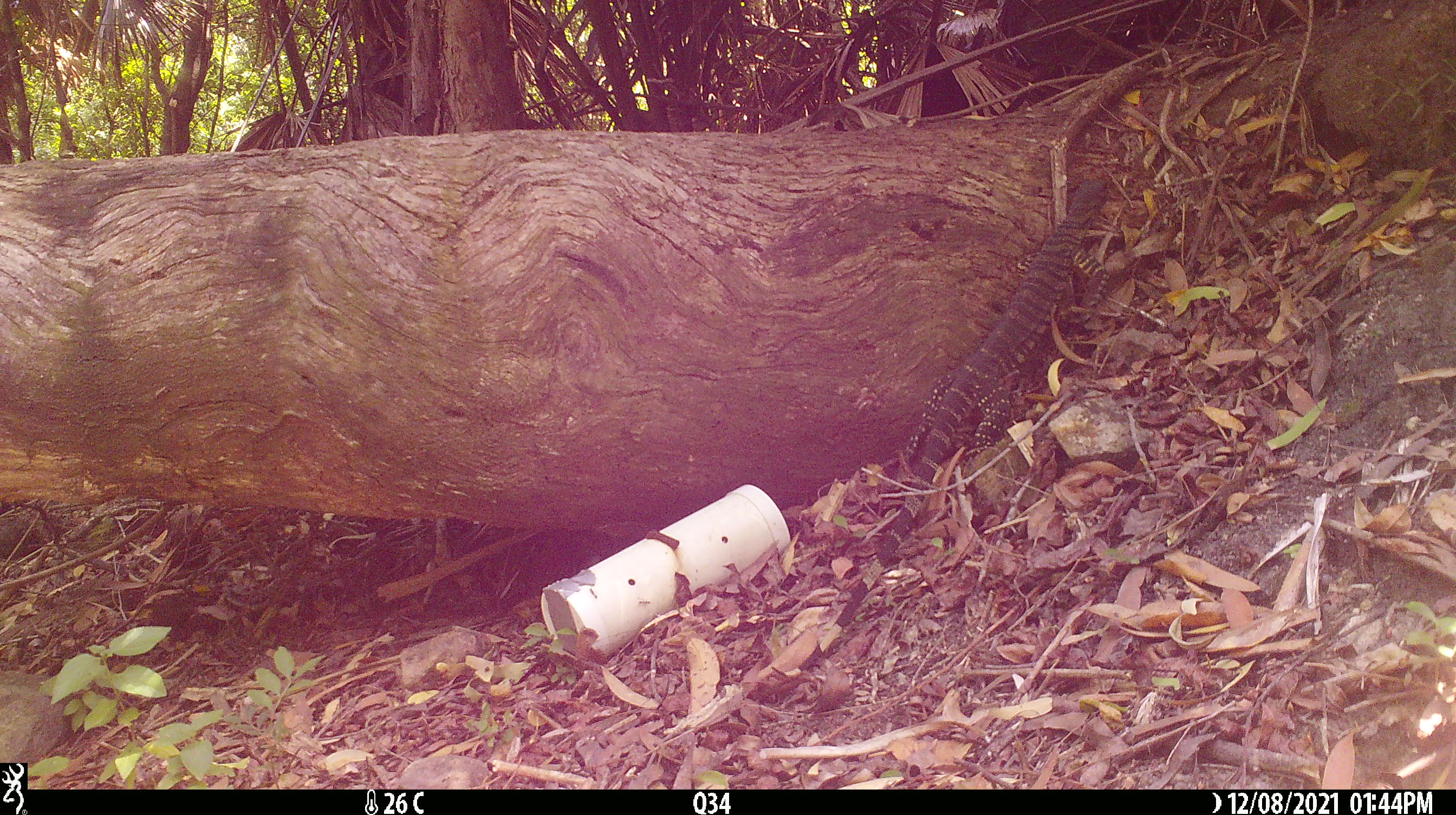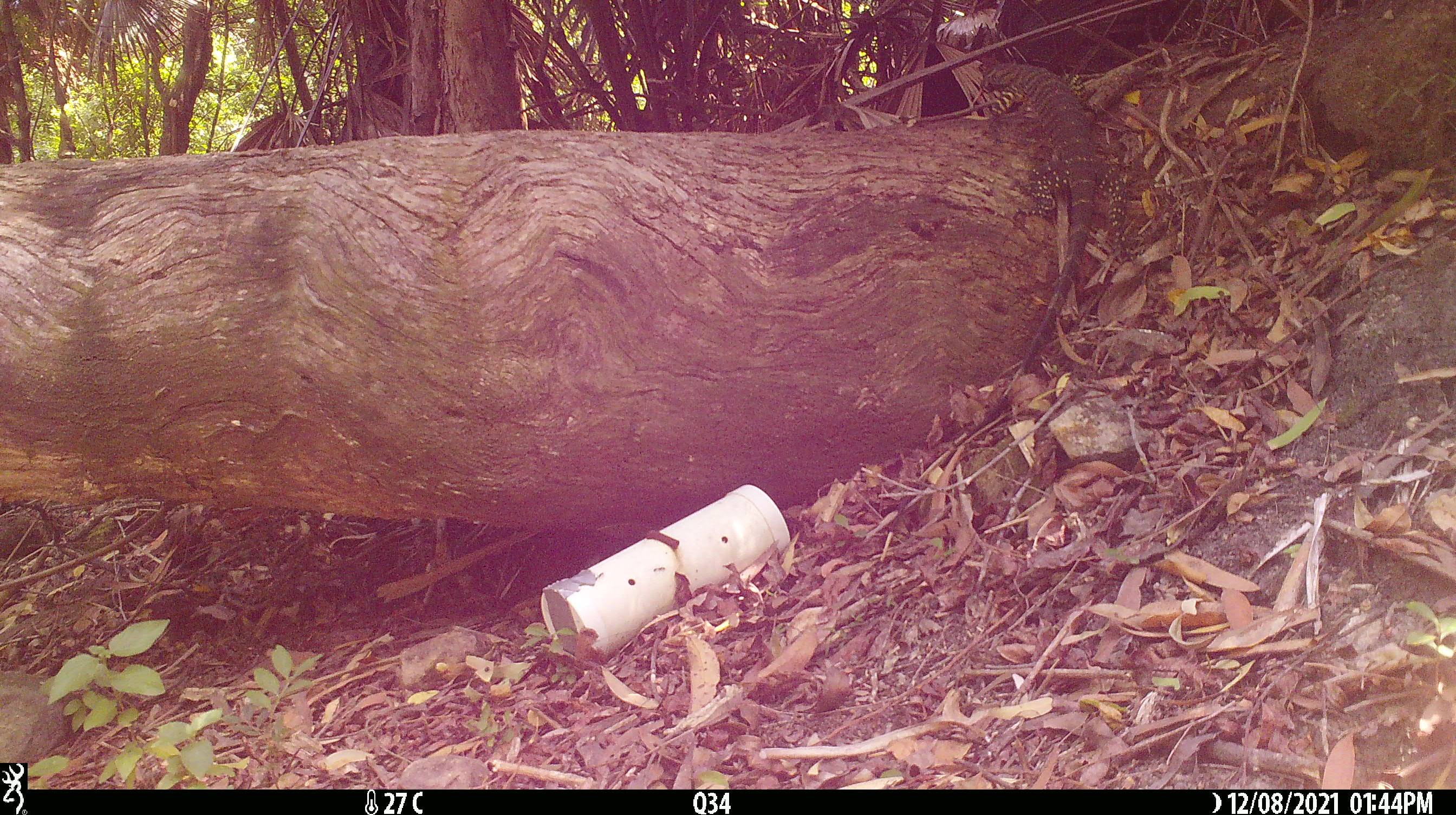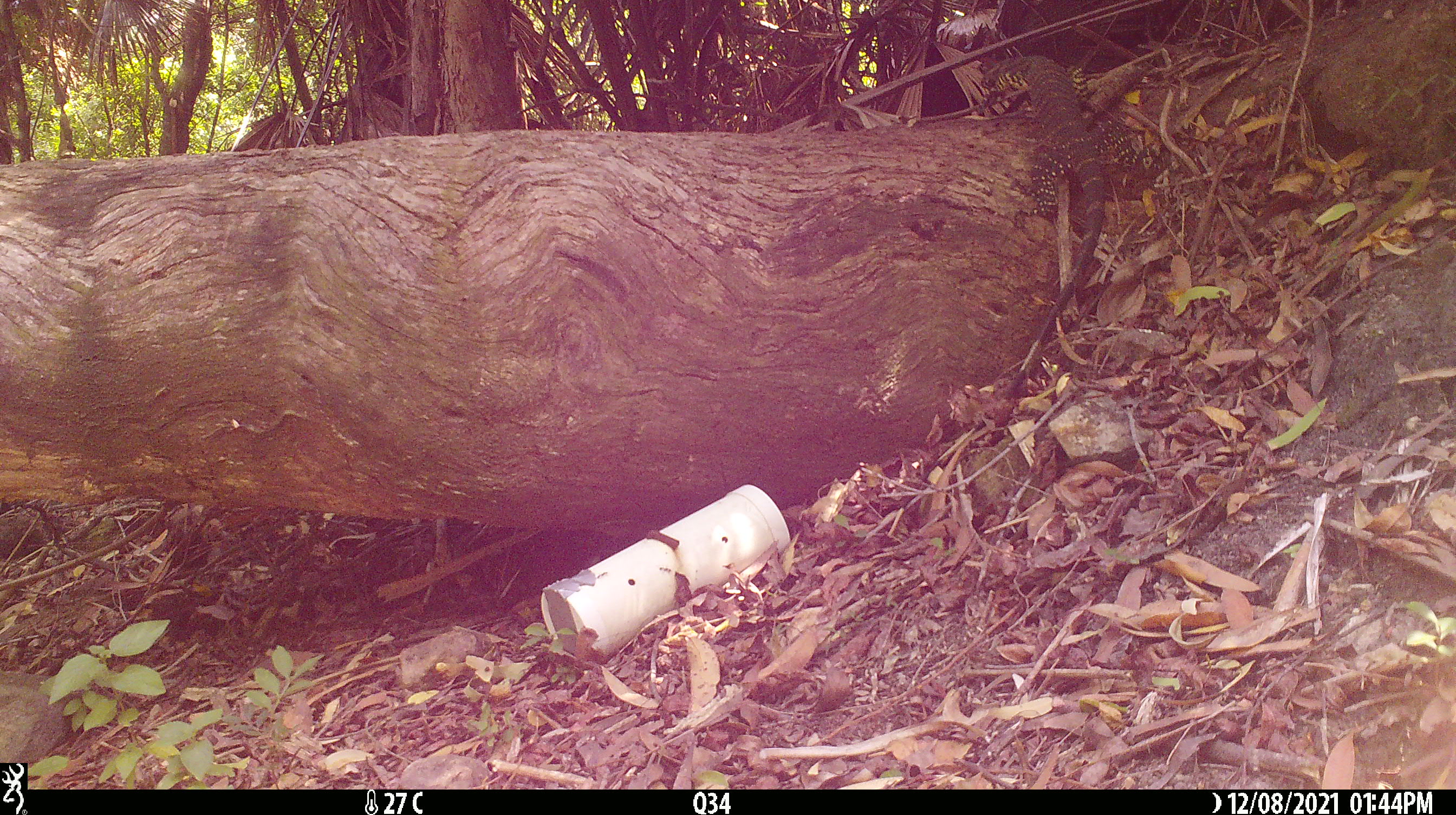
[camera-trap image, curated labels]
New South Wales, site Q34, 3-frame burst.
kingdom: Animalia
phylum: Chordata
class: Reptilia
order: Squamata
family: Varanidae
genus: Varanus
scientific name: Varanus varius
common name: lace monitor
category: goanna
Goanna (lace monitor) (Varanus varius).